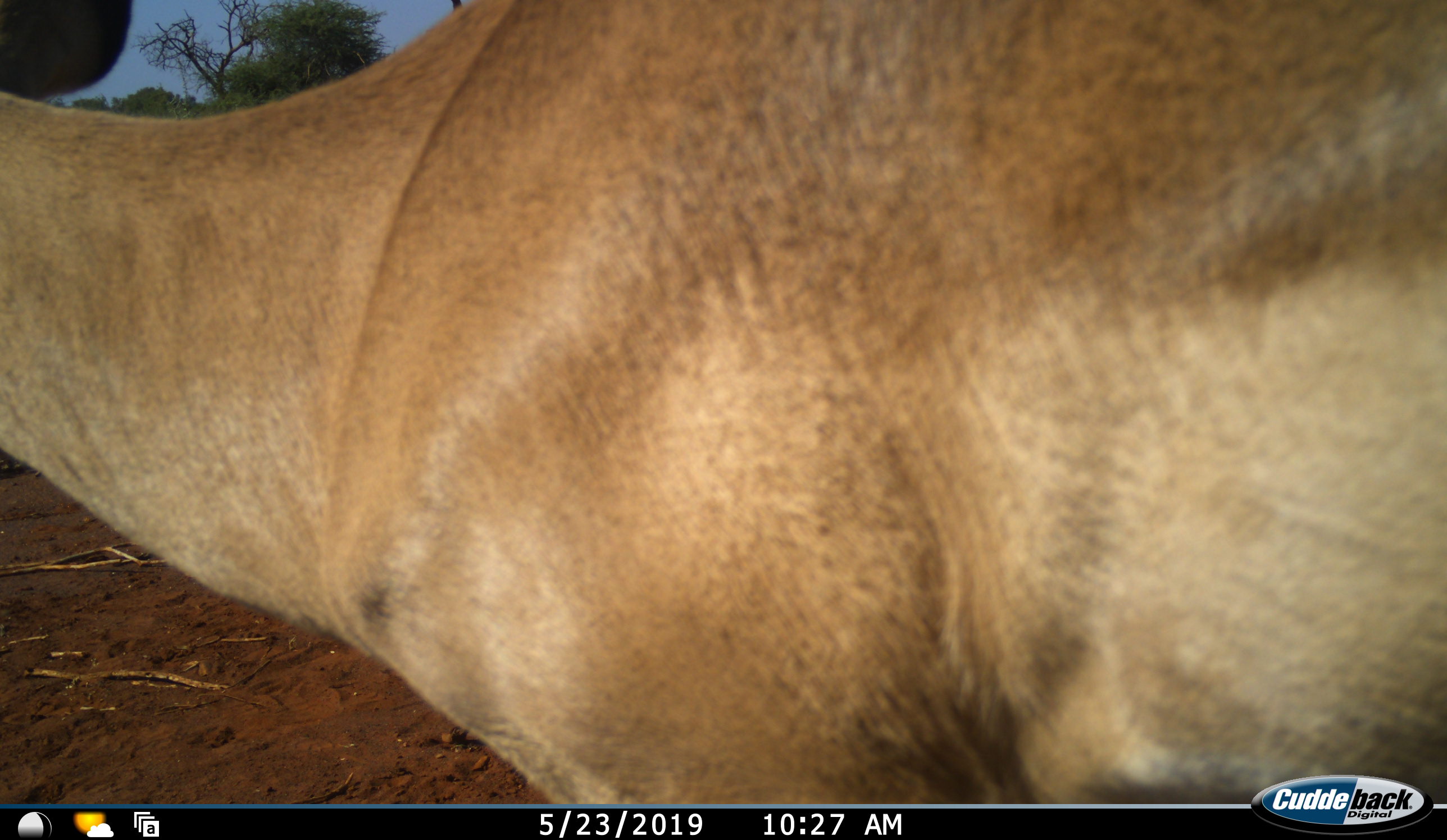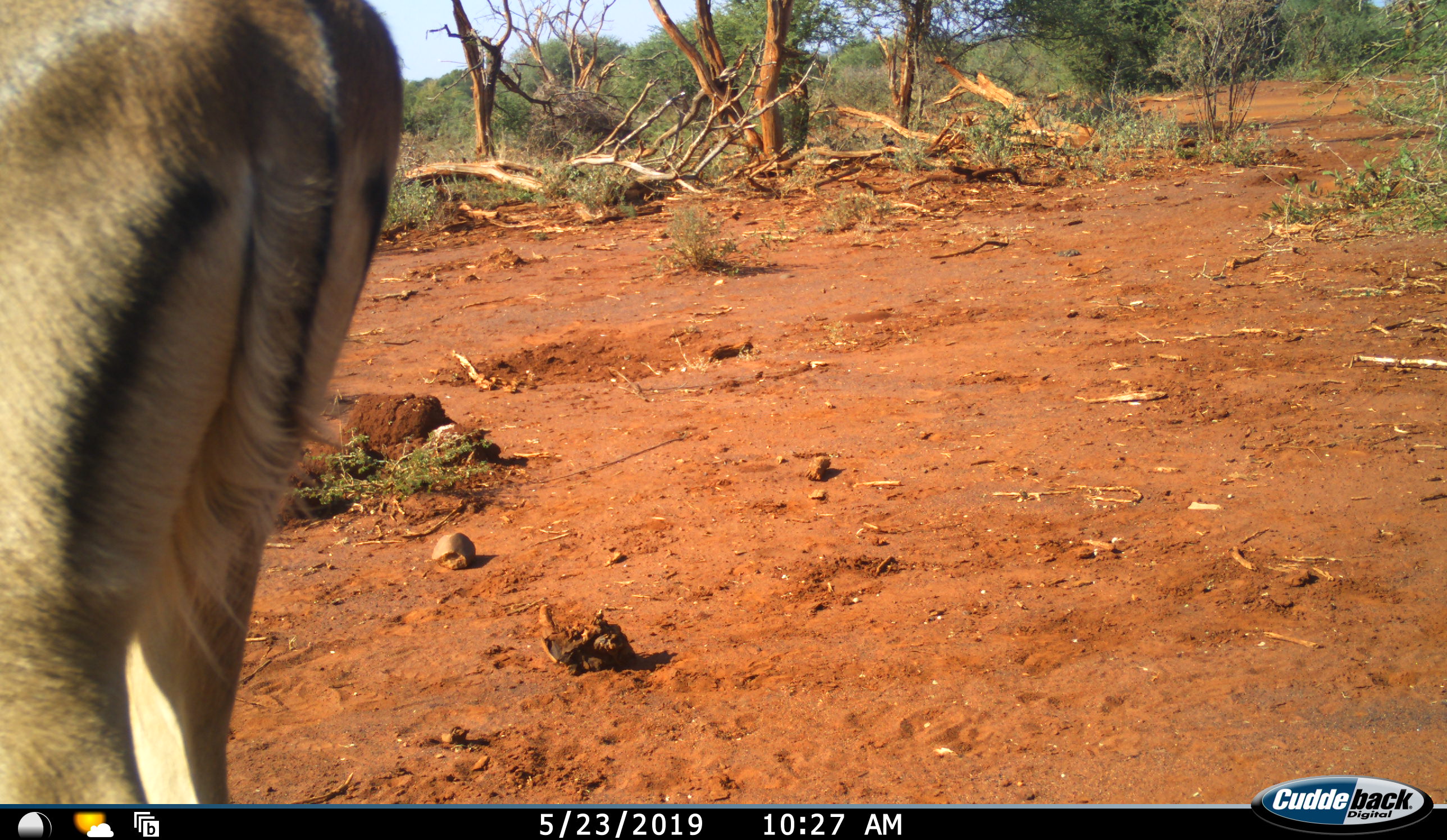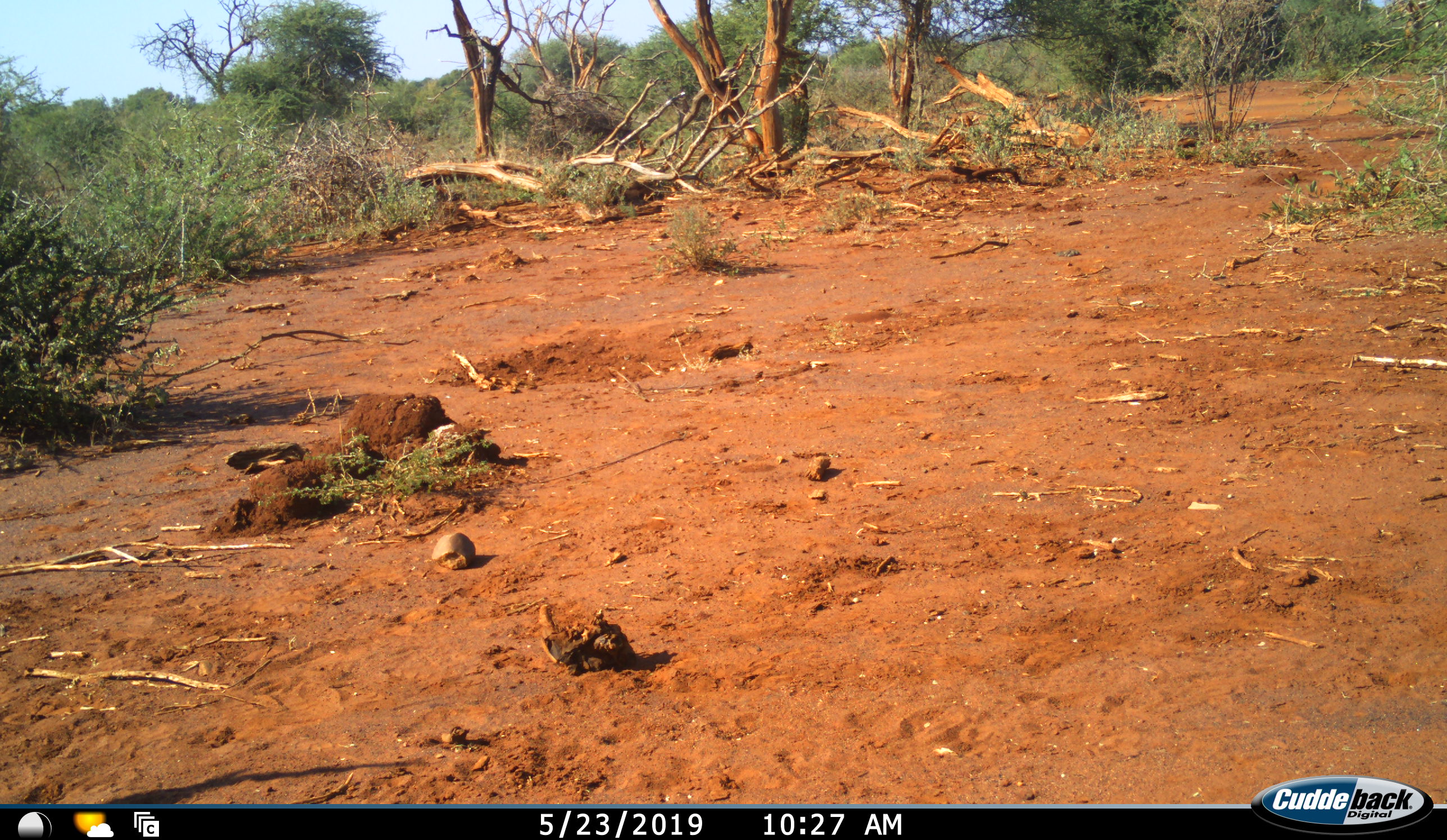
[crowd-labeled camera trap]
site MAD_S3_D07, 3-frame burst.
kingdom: Animalia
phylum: Chordata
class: Mammalia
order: Artiodactyla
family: Bovidae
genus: Aepyceros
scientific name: Aepyceros melampus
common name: impala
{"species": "impala (Aepyceros melampus)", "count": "1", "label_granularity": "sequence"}